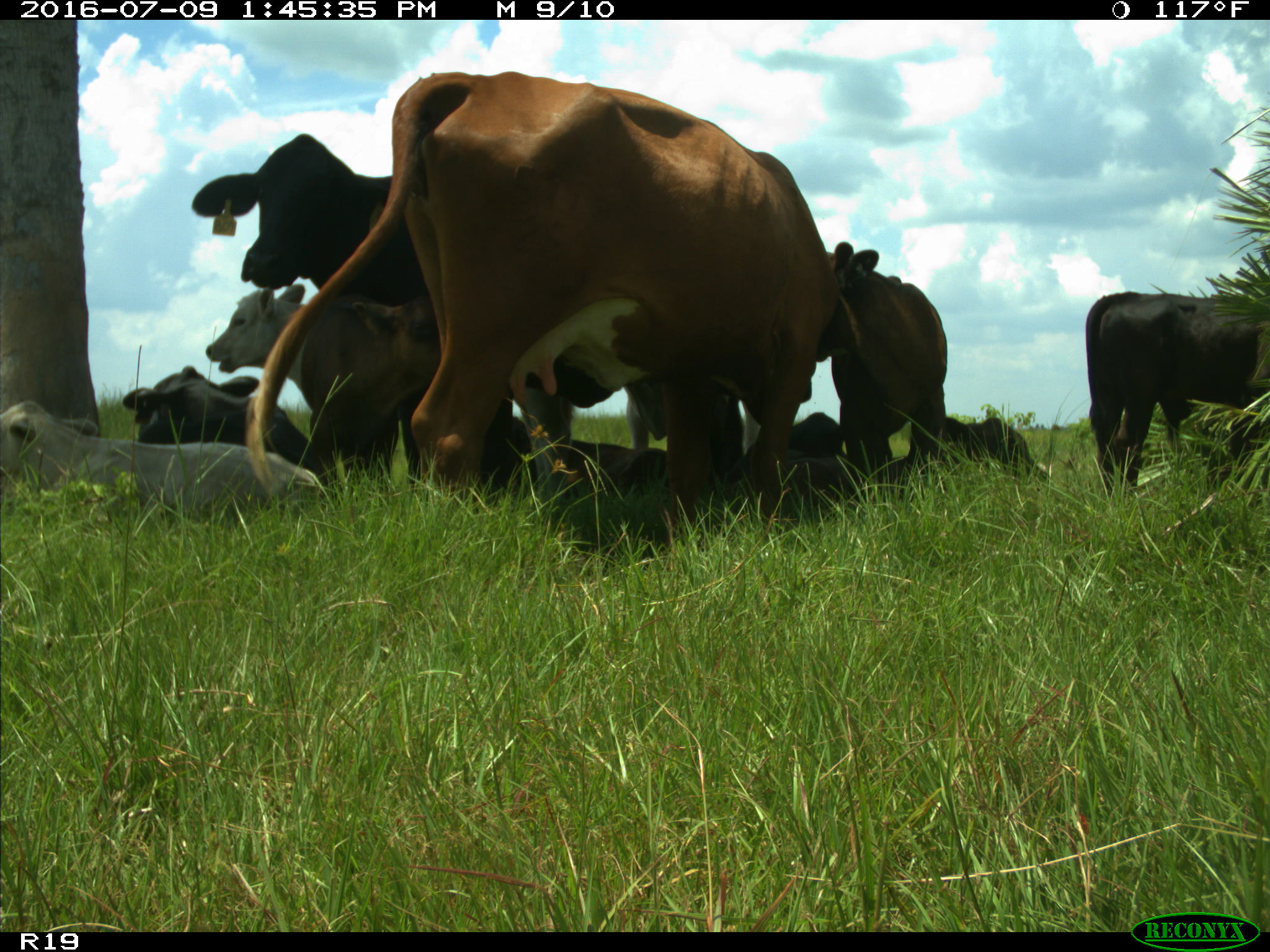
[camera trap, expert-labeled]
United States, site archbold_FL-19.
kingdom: Animalia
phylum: Chordata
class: Mammalia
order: Artiodactyla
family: Bovidae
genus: Bos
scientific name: Bos taurus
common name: domestic cow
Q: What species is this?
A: Bos taurus (domestic cow).